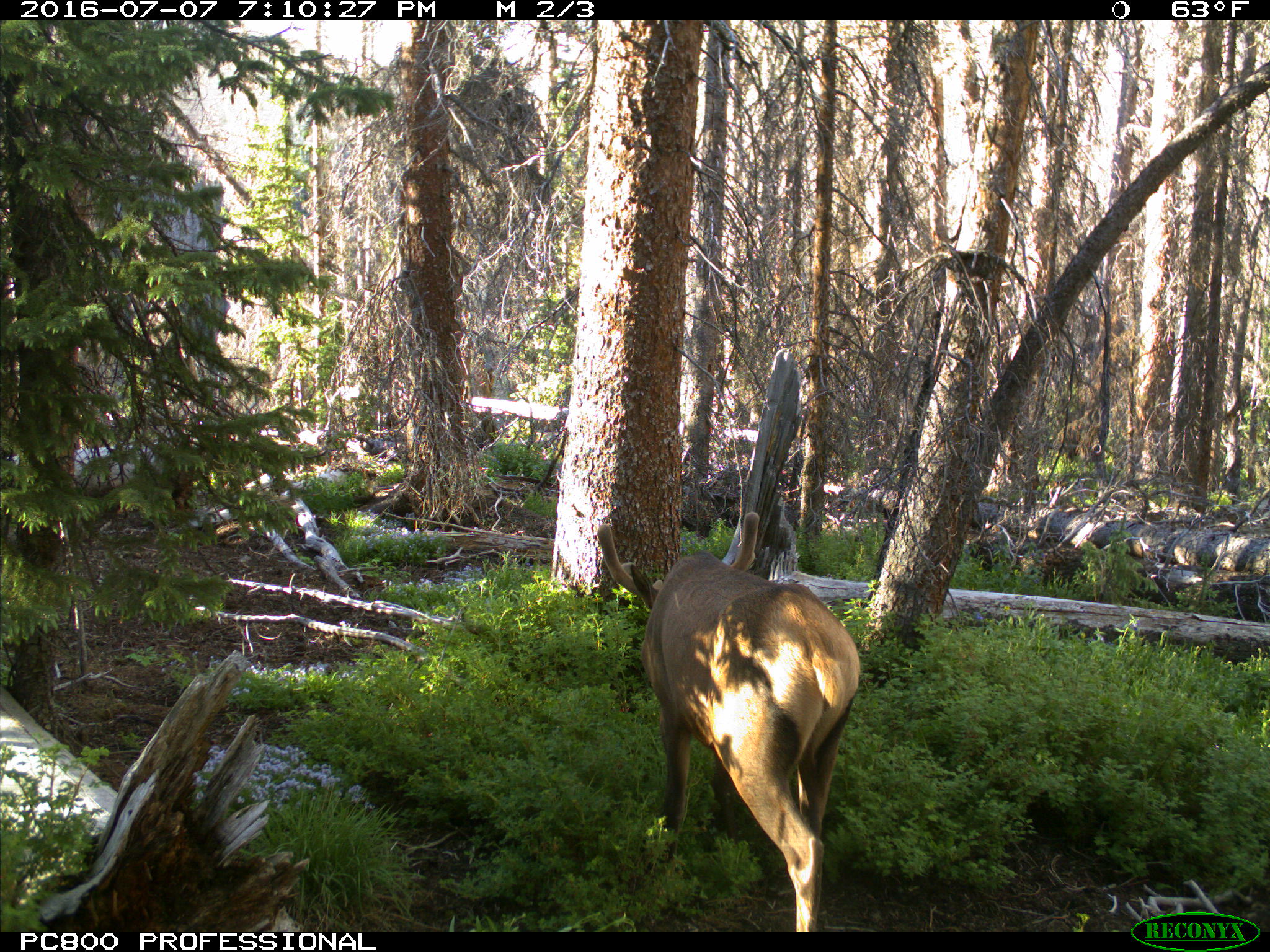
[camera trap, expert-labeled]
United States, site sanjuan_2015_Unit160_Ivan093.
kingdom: Animalia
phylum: Chordata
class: Mammalia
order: Artiodactyla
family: Cervidae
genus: Cervus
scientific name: Cervus elaphus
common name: red deer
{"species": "Cervus elaphus (red deer)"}